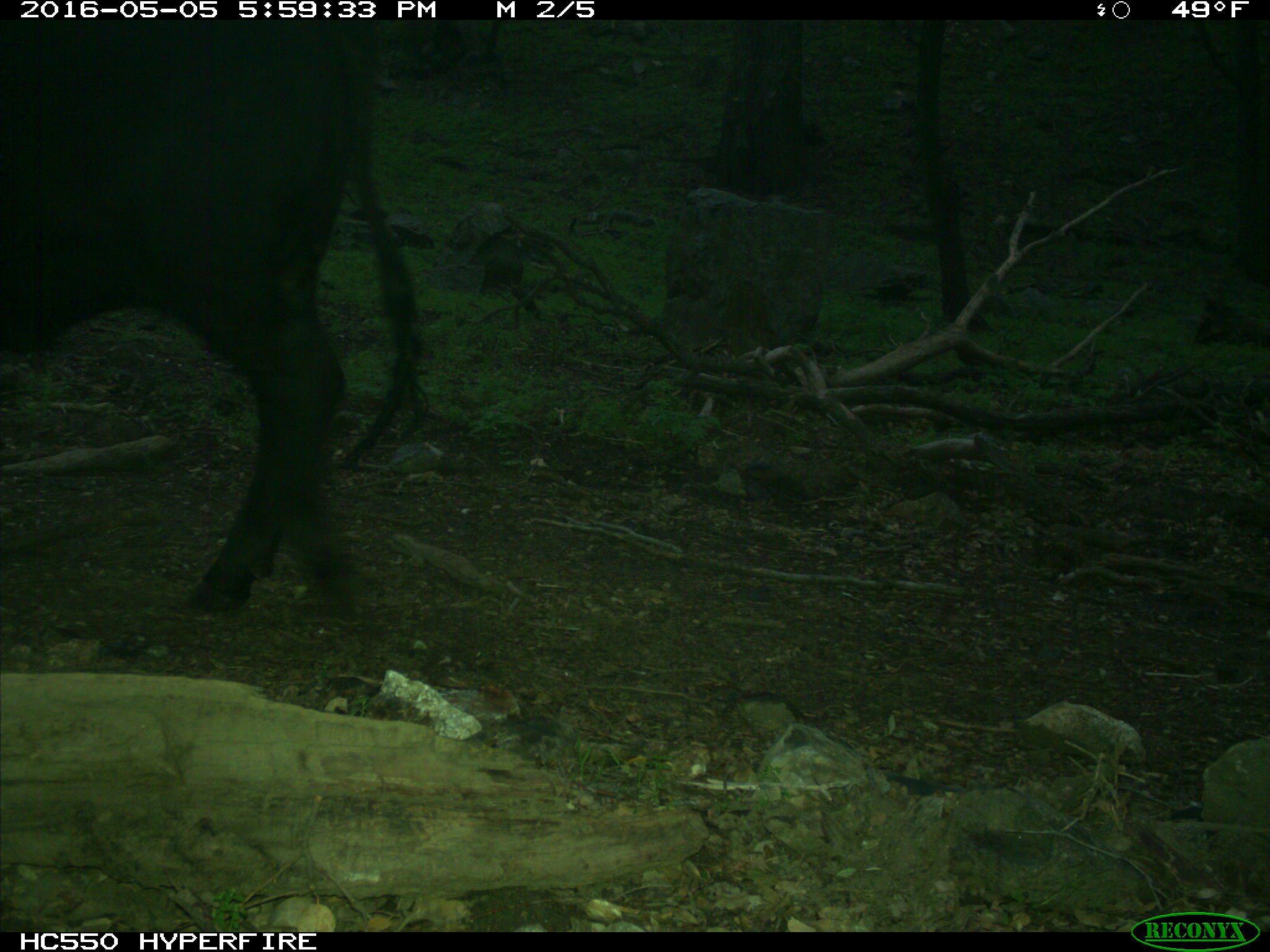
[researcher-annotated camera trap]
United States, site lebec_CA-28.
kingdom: Animalia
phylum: Chordata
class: Mammalia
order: Artiodactyla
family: Bovidae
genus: Bos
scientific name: Bos taurus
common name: domestic cow